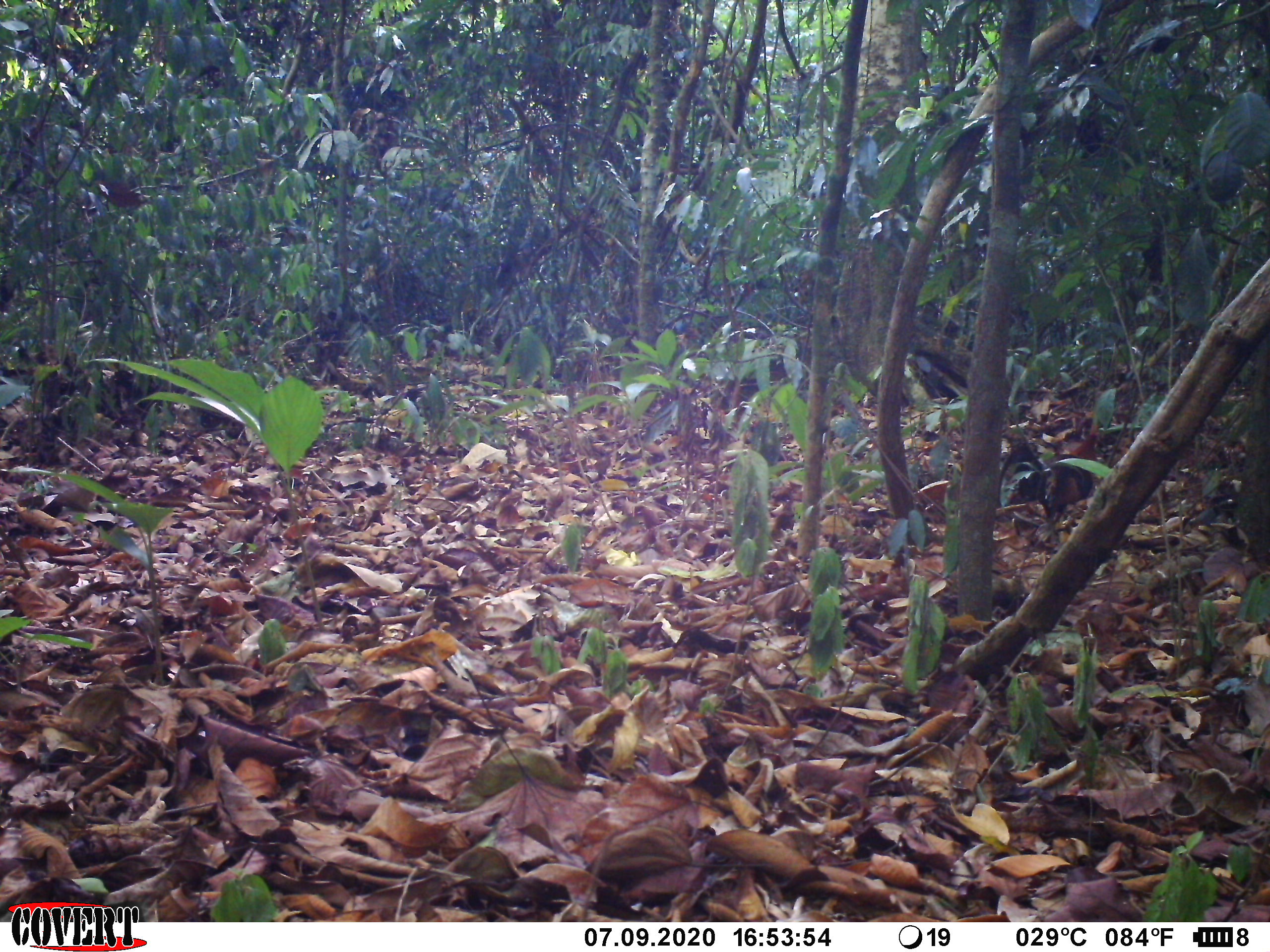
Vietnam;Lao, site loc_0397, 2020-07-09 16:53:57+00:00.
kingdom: Animalia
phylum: Chordata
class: Aves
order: Galliformes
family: Phasianidae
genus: Gallus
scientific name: Gallus gallus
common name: red junglefowl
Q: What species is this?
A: Red junglefowl (Gallus gallus).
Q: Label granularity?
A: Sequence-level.